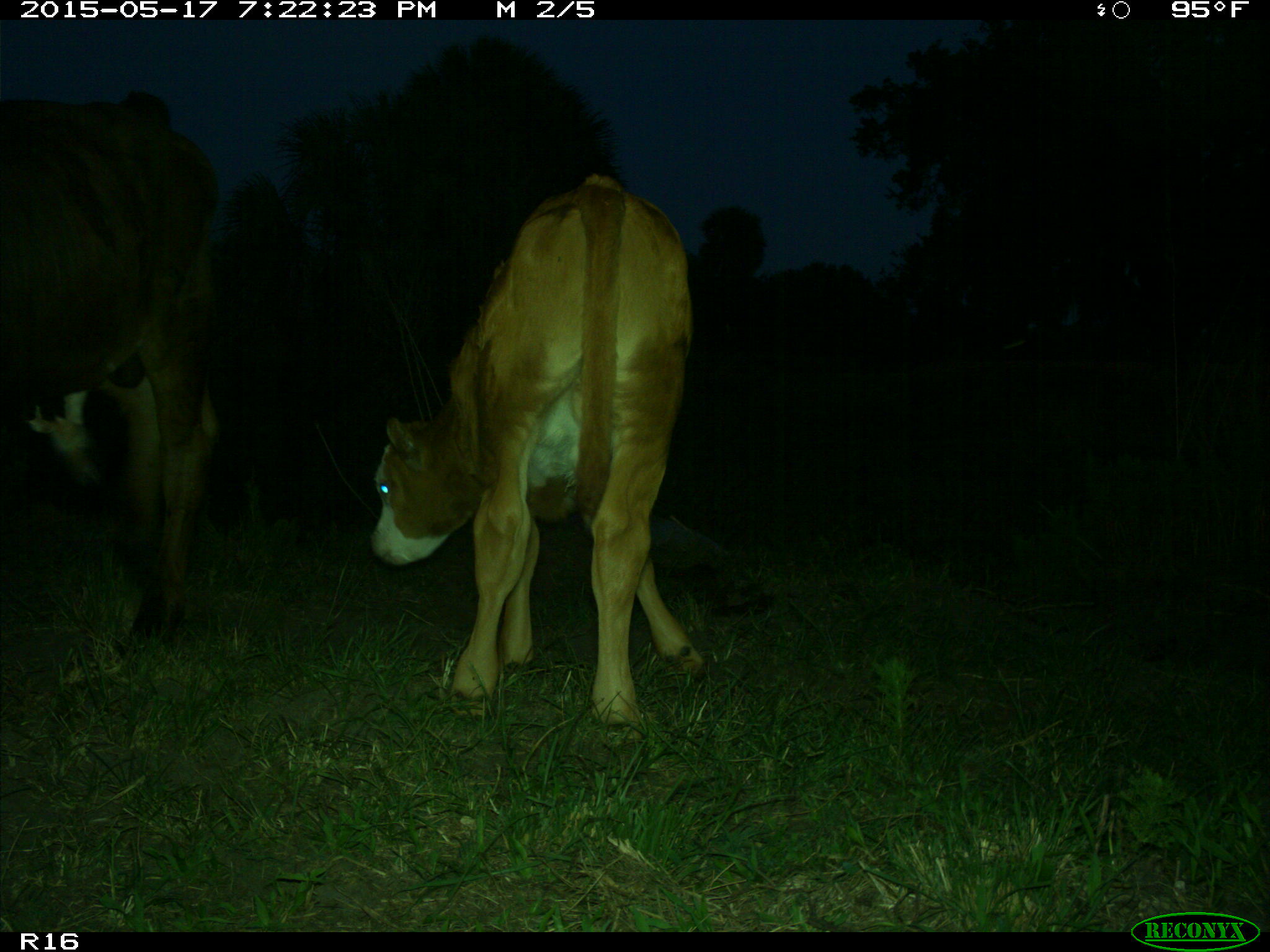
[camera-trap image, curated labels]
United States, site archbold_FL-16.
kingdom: Animalia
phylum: Chordata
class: Mammalia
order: Artiodactyla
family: Bovidae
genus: Bos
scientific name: Bos taurus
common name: domestic cow